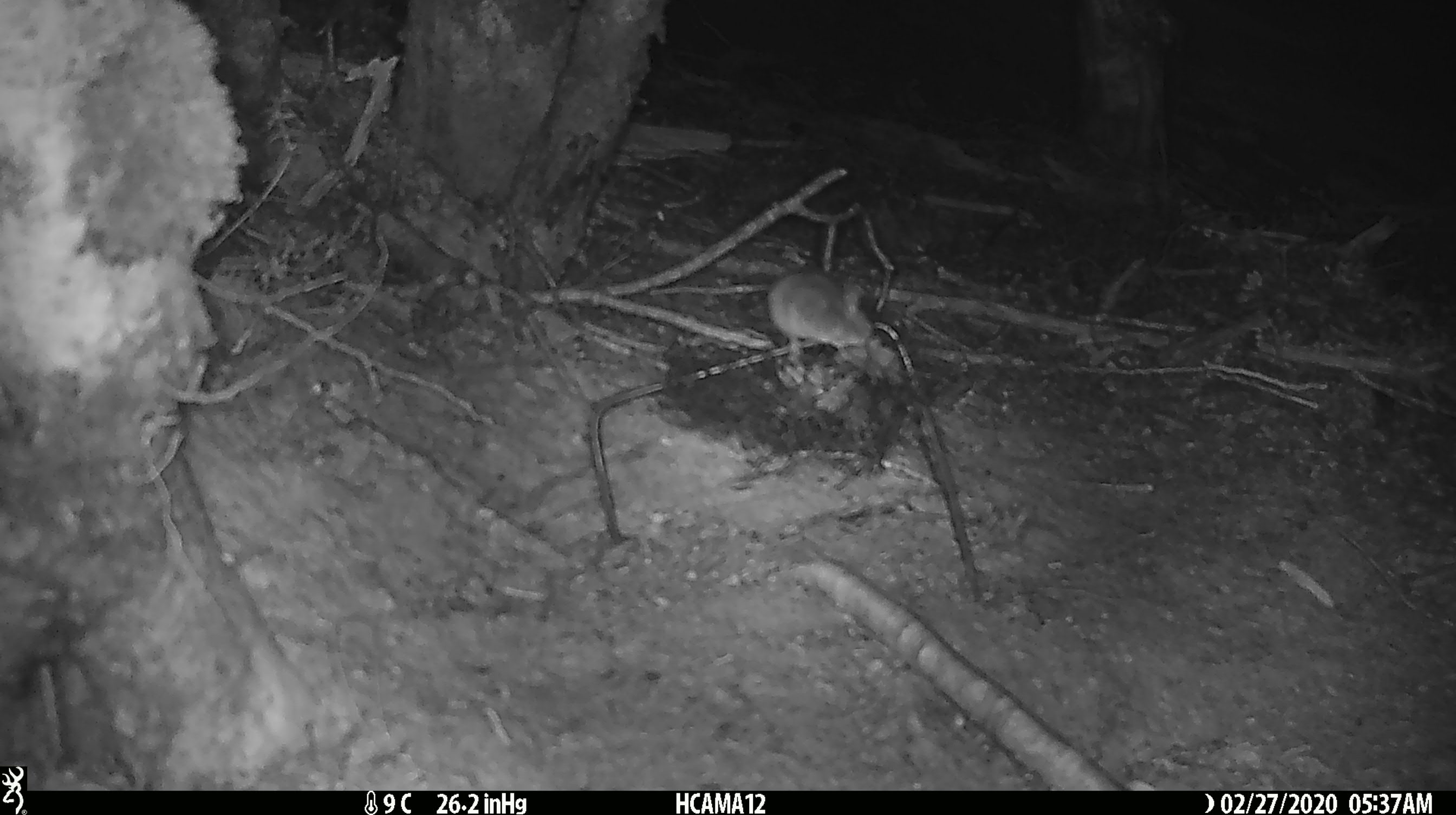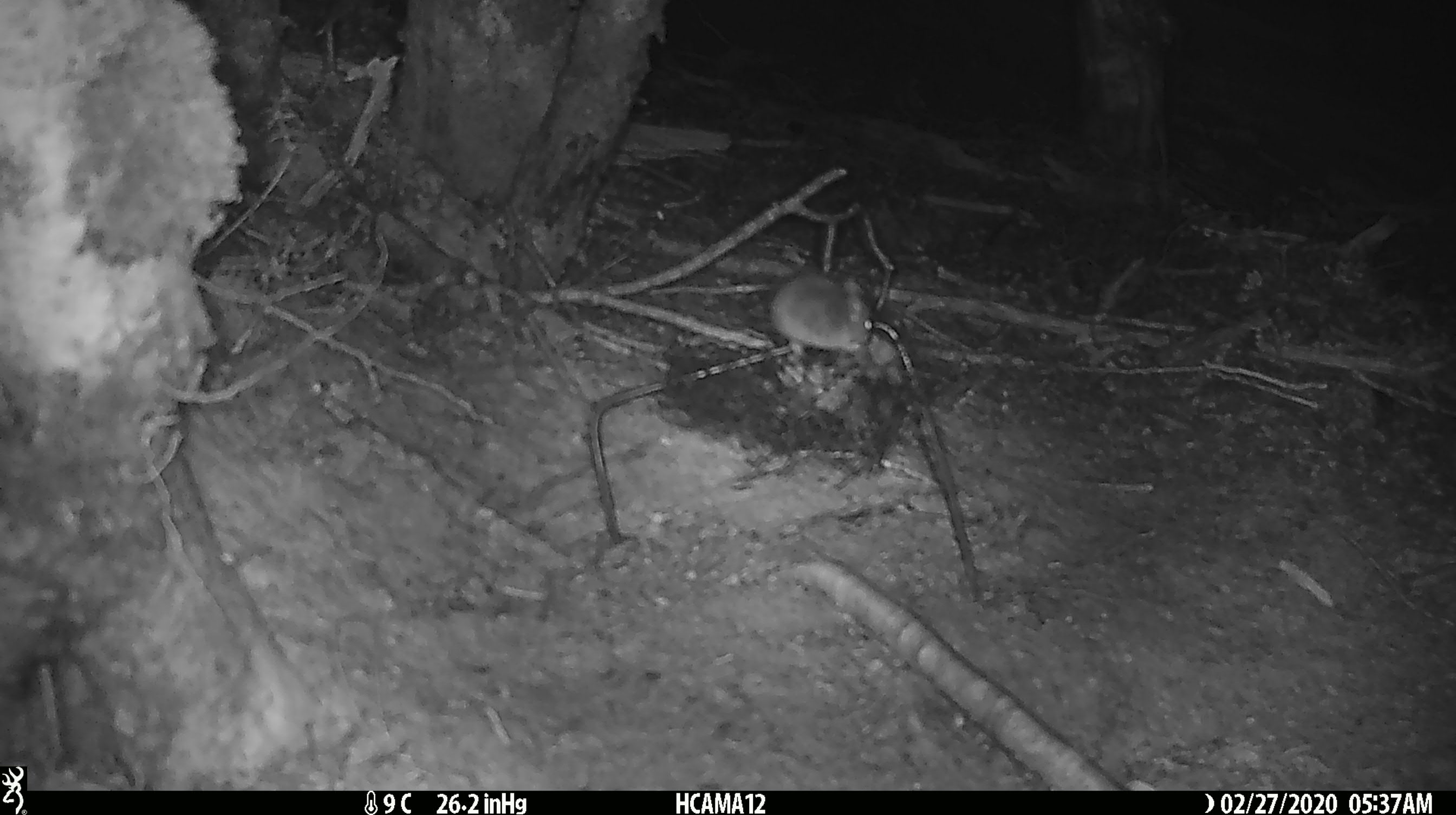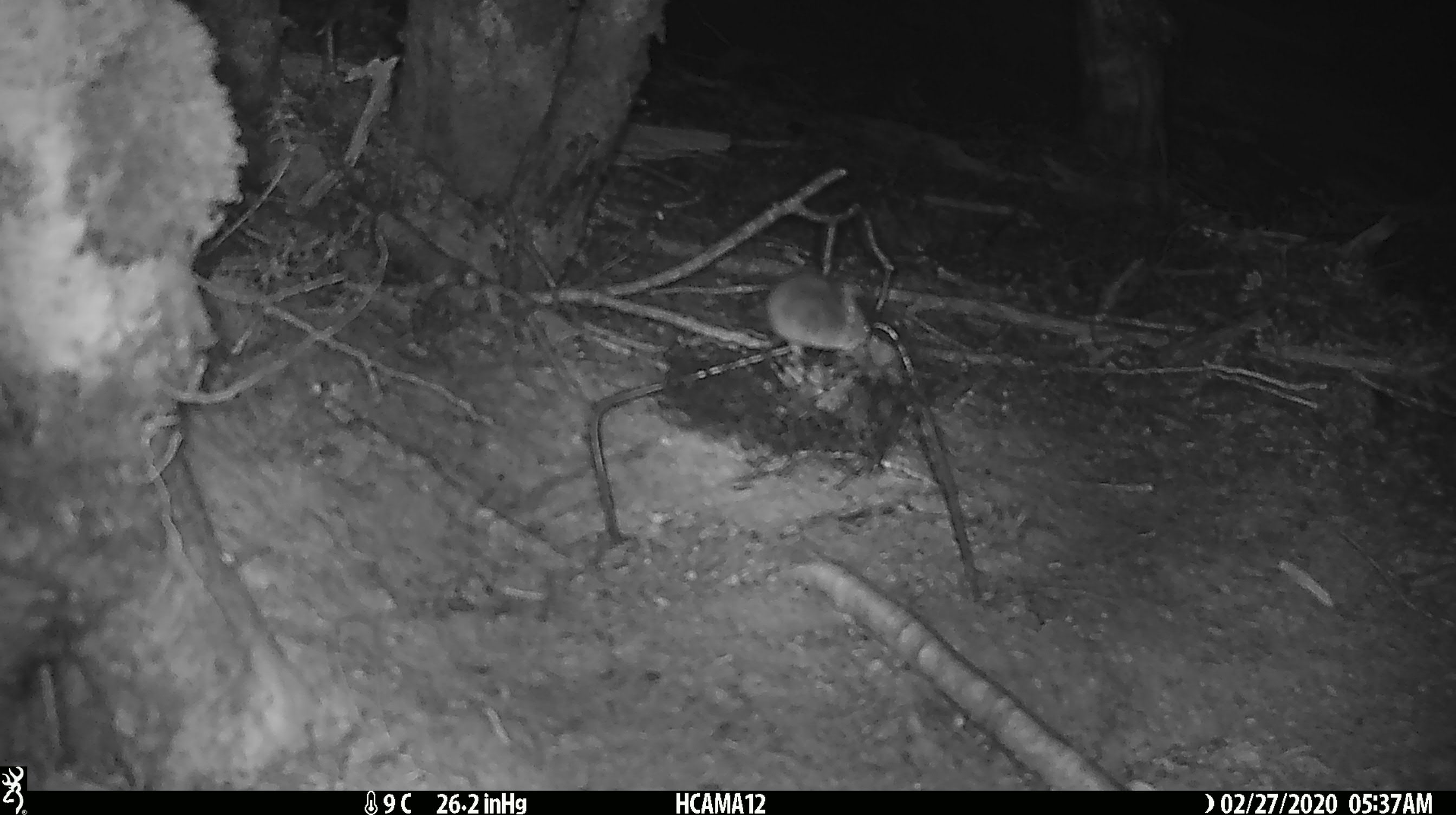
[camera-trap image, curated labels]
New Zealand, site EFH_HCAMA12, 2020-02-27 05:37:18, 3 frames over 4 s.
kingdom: Animalia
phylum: Chordata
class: Mammalia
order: Rodentia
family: Muridae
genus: Mus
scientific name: Mus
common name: mouse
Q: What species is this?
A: Mouse (Mus).